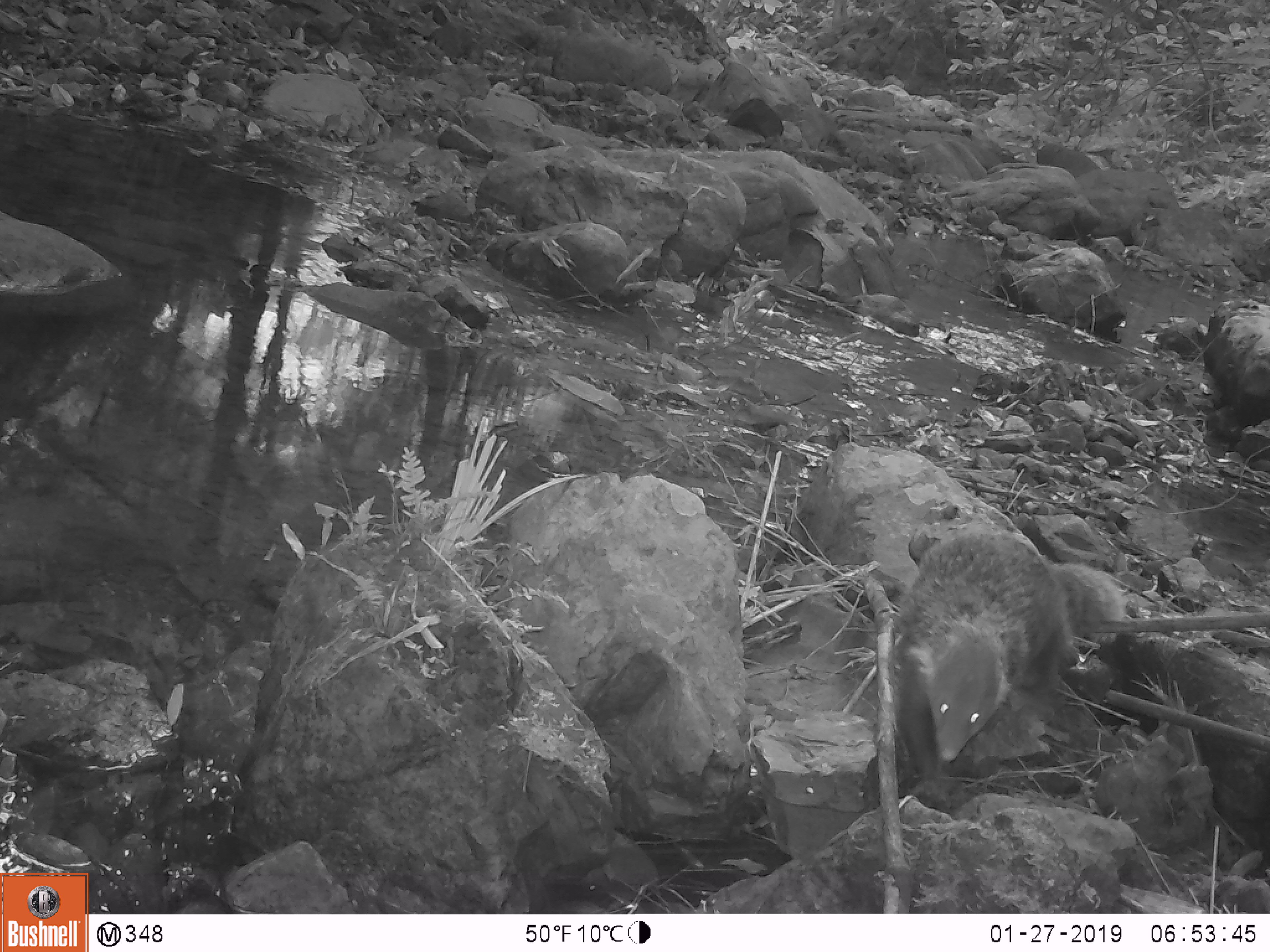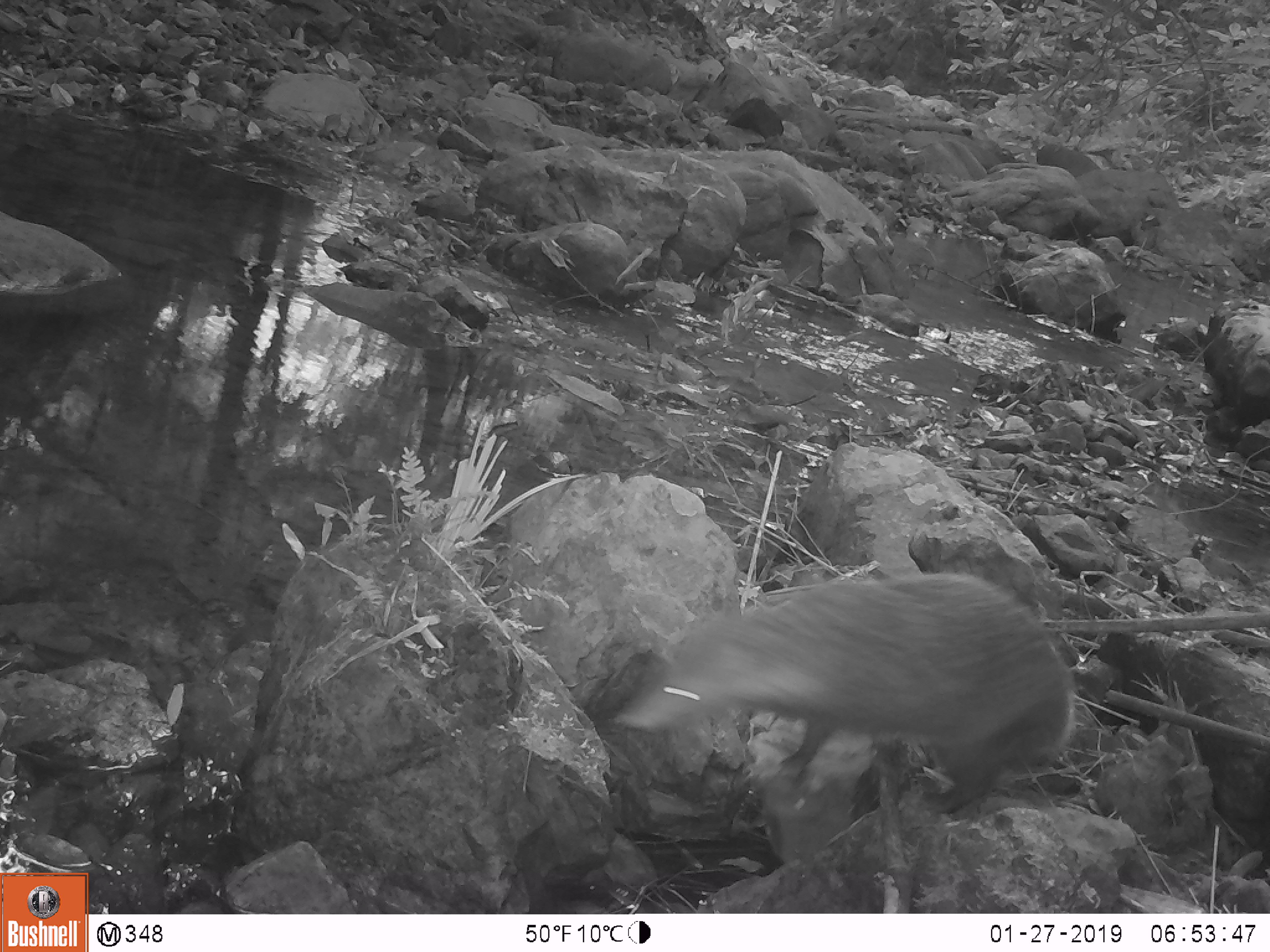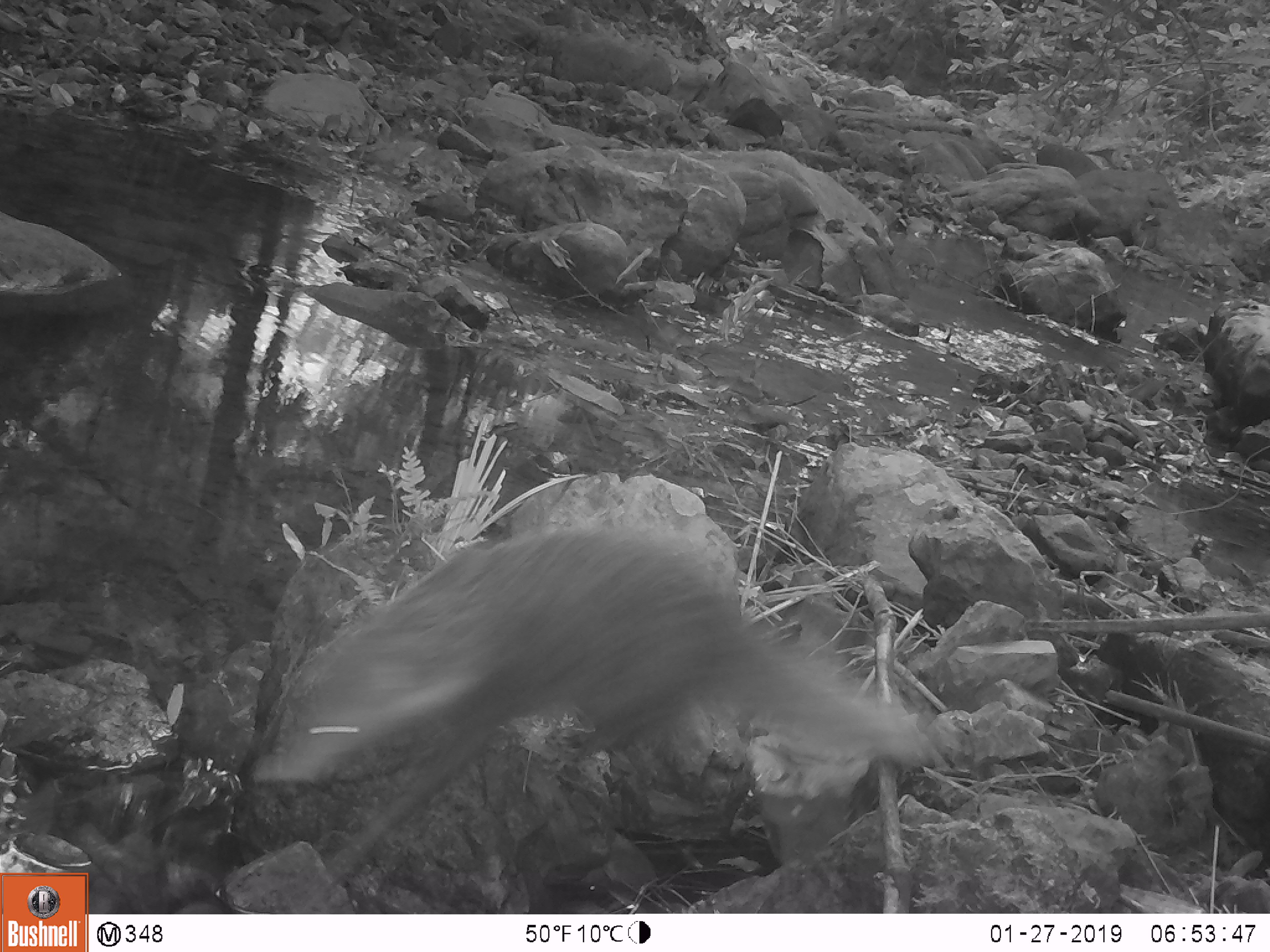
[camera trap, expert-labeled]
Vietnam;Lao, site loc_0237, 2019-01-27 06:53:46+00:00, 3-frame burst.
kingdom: Animalia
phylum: Chordata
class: Mammalia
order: Carnivora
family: Herpestidae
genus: Urva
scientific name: Urva urva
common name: crab-eating mongoose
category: crab eating mongoose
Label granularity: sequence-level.